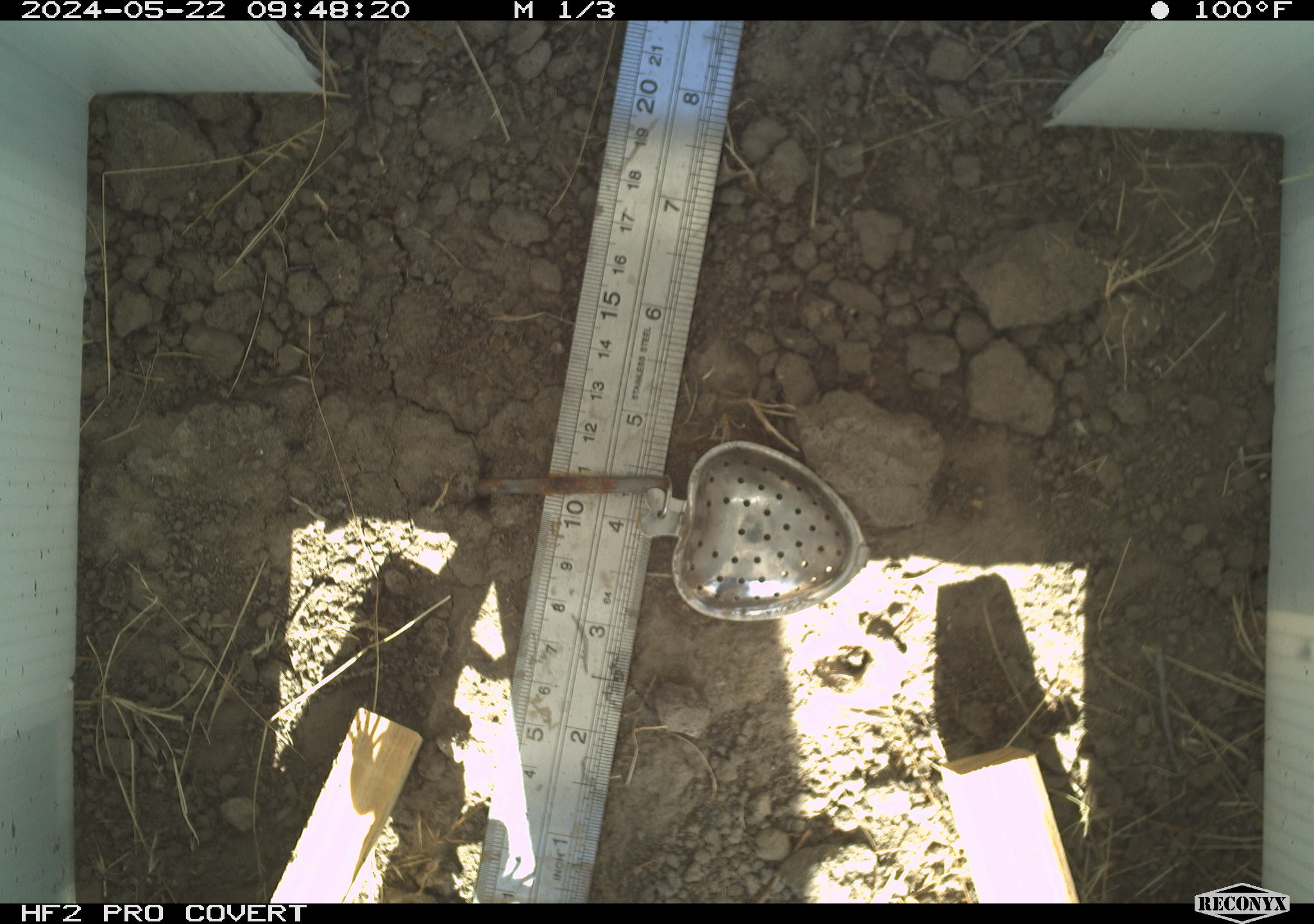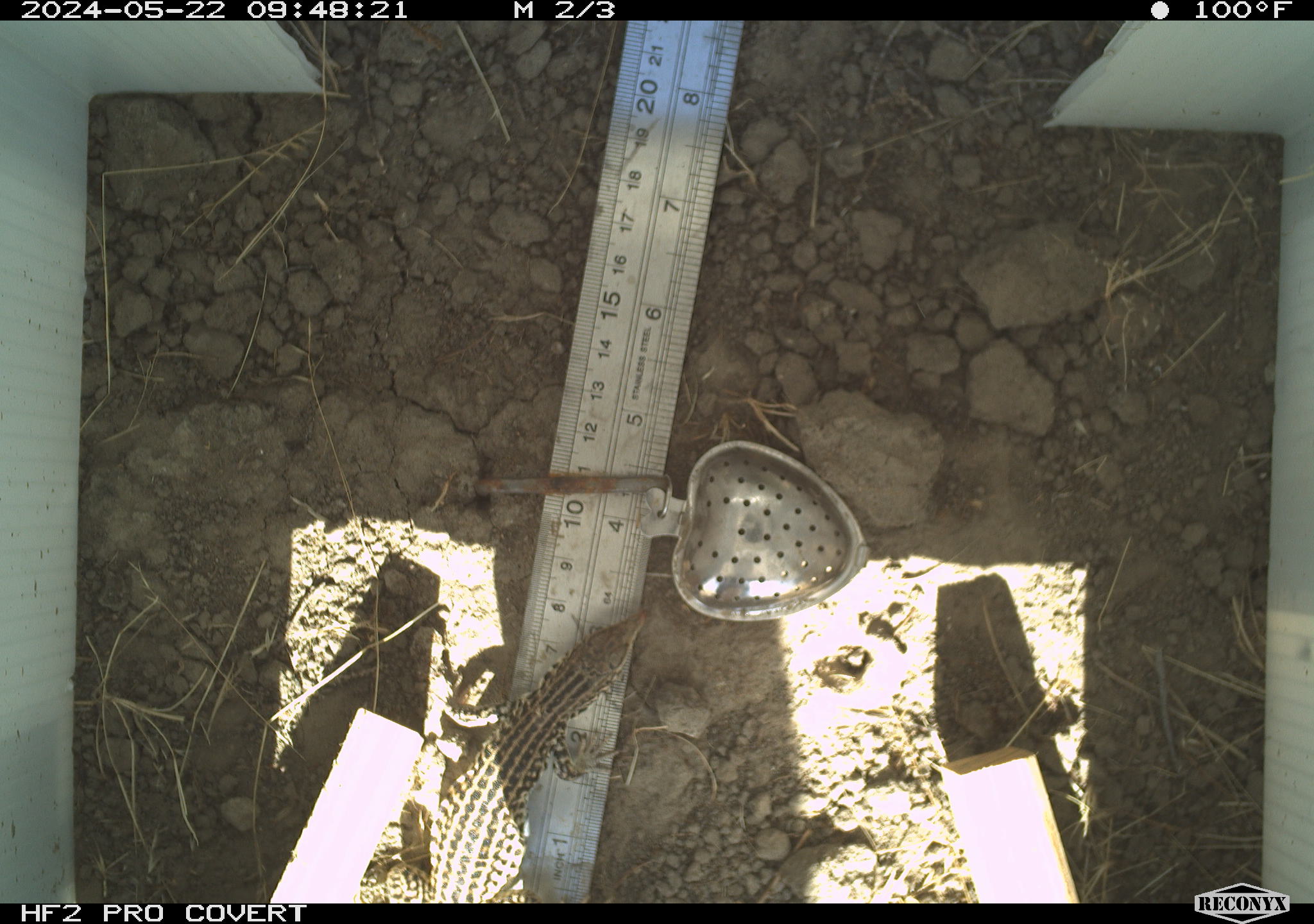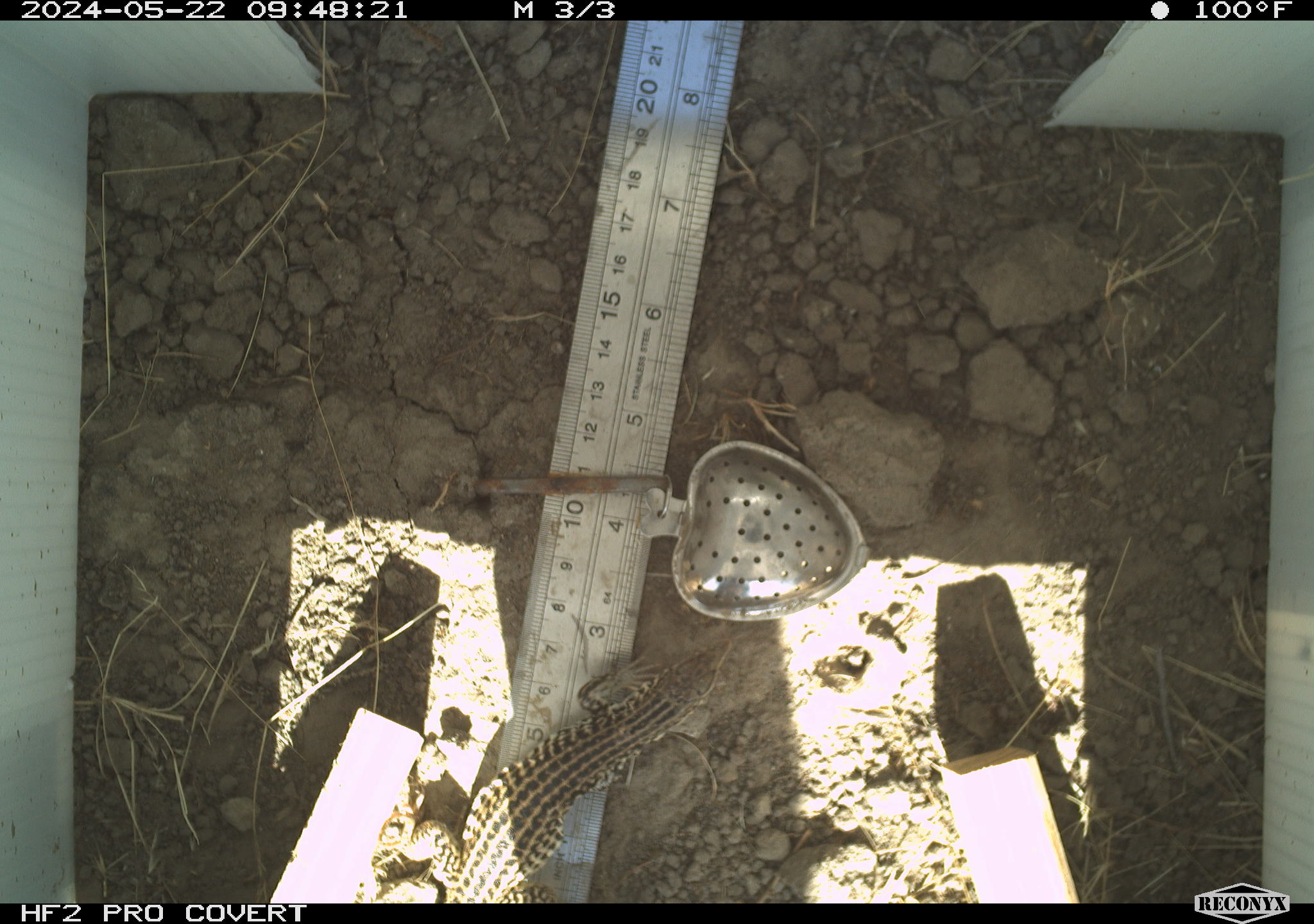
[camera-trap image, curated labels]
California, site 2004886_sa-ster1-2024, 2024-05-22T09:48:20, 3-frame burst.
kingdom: Animalia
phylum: Chordata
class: Reptilia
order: Squamata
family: Teiidae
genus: Aspidoscelis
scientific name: Aspidoscelis tigris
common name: western whiptail